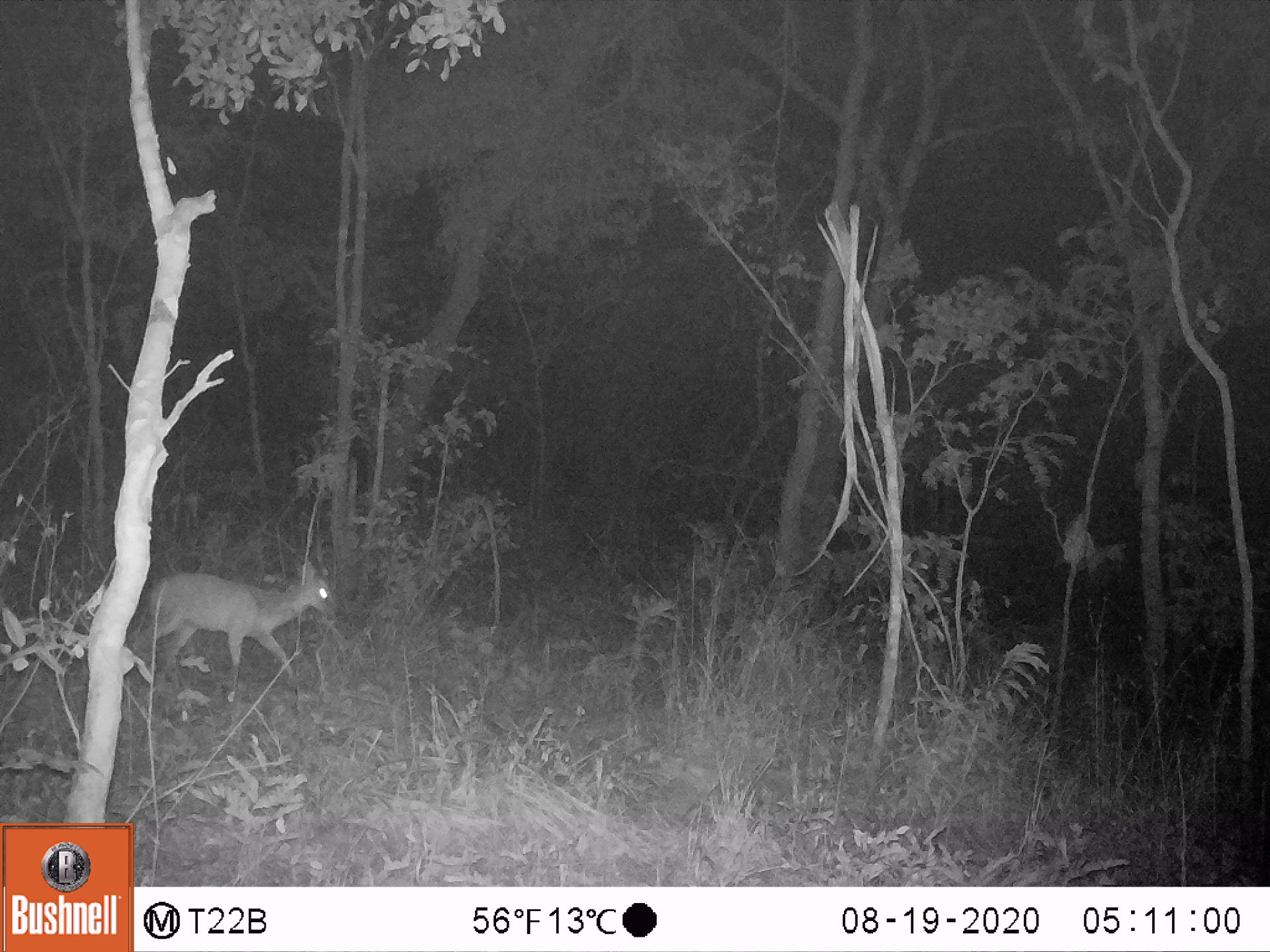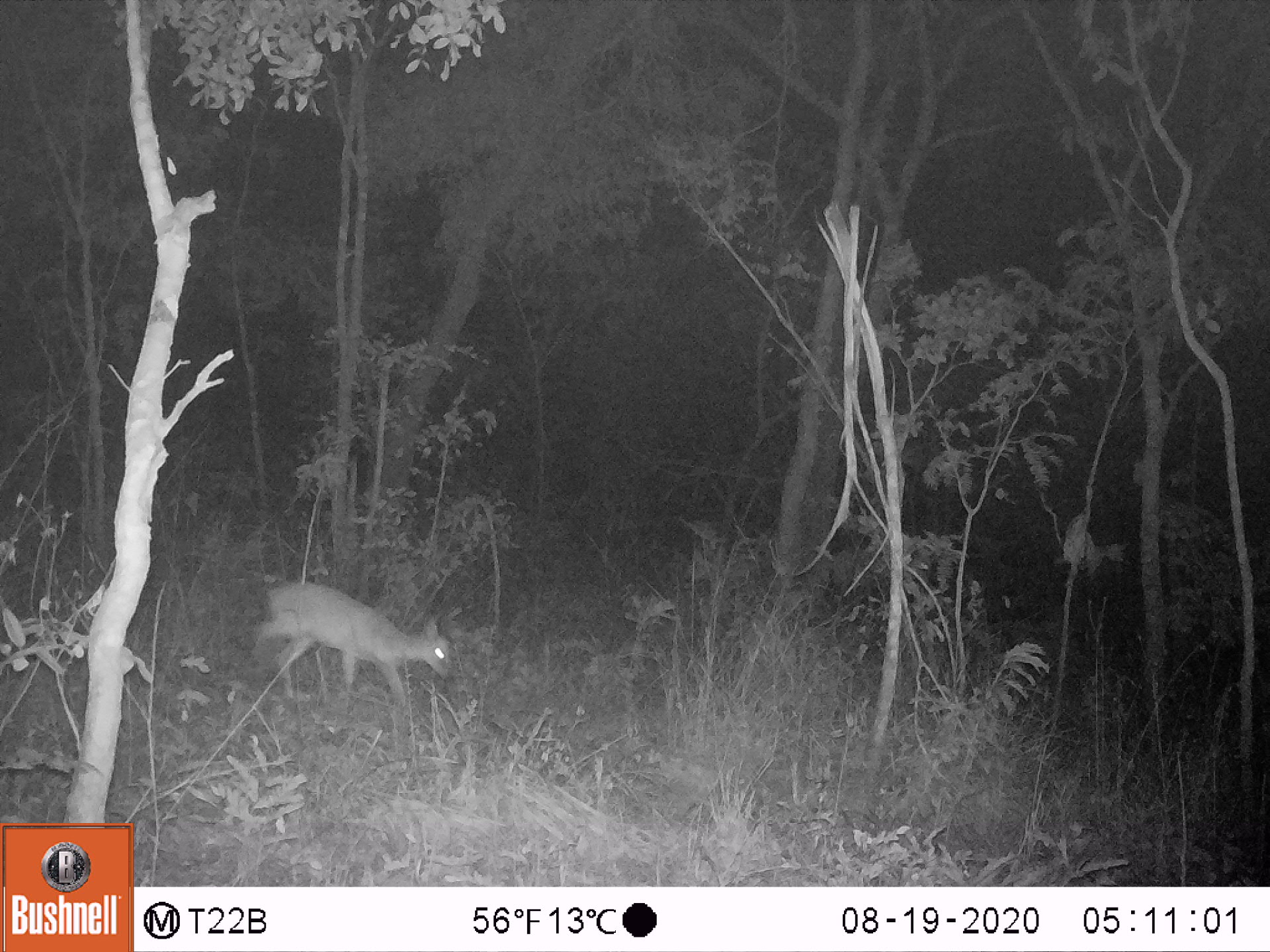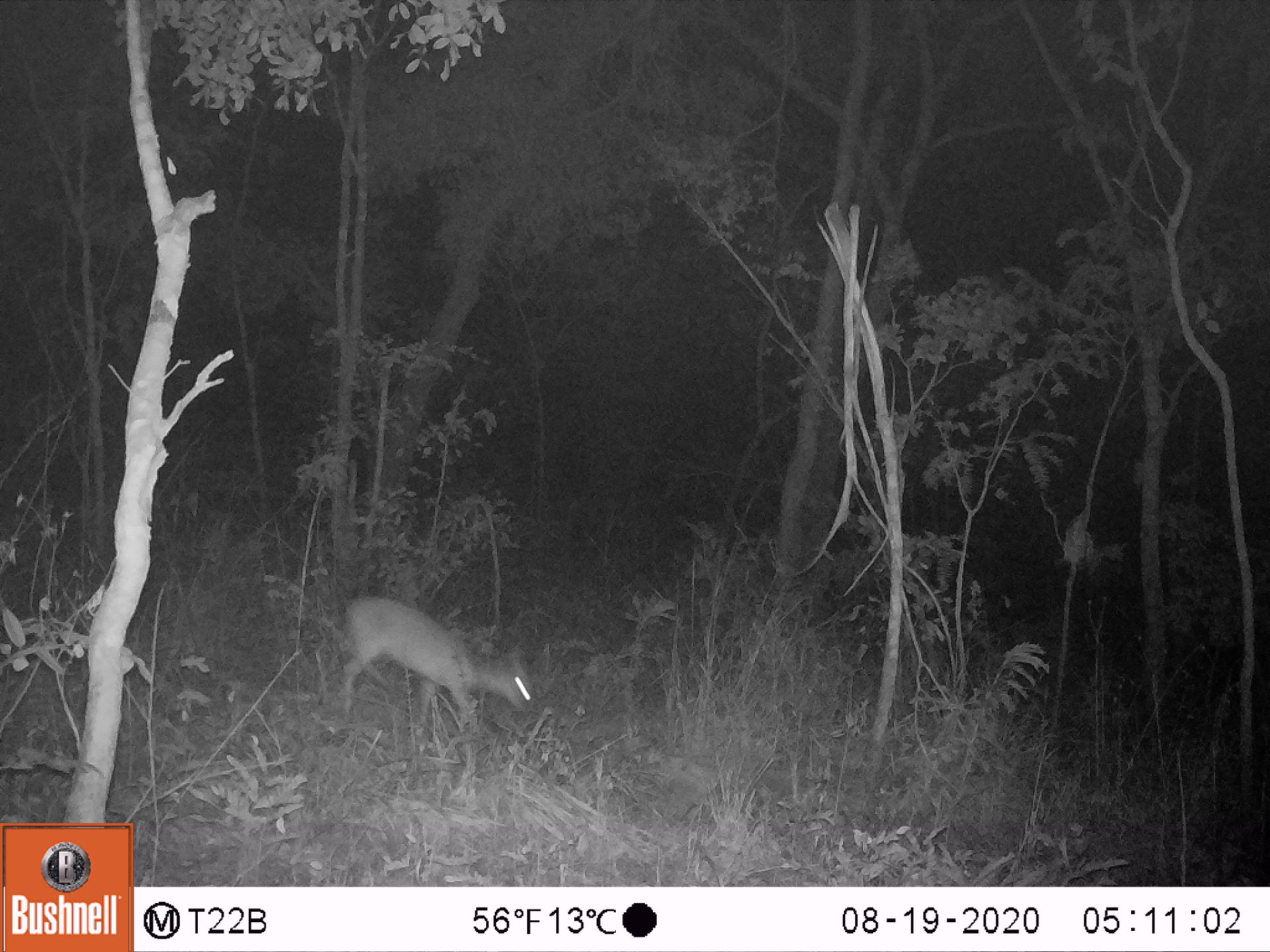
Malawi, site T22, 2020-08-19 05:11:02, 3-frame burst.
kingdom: Animalia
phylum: Chordata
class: Mammalia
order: Artiodactyla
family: Bovidae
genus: Sylvicapra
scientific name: Sylvicapra grimmia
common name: common duiker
Common duiker (Sylvicapra grimmia), count 1.